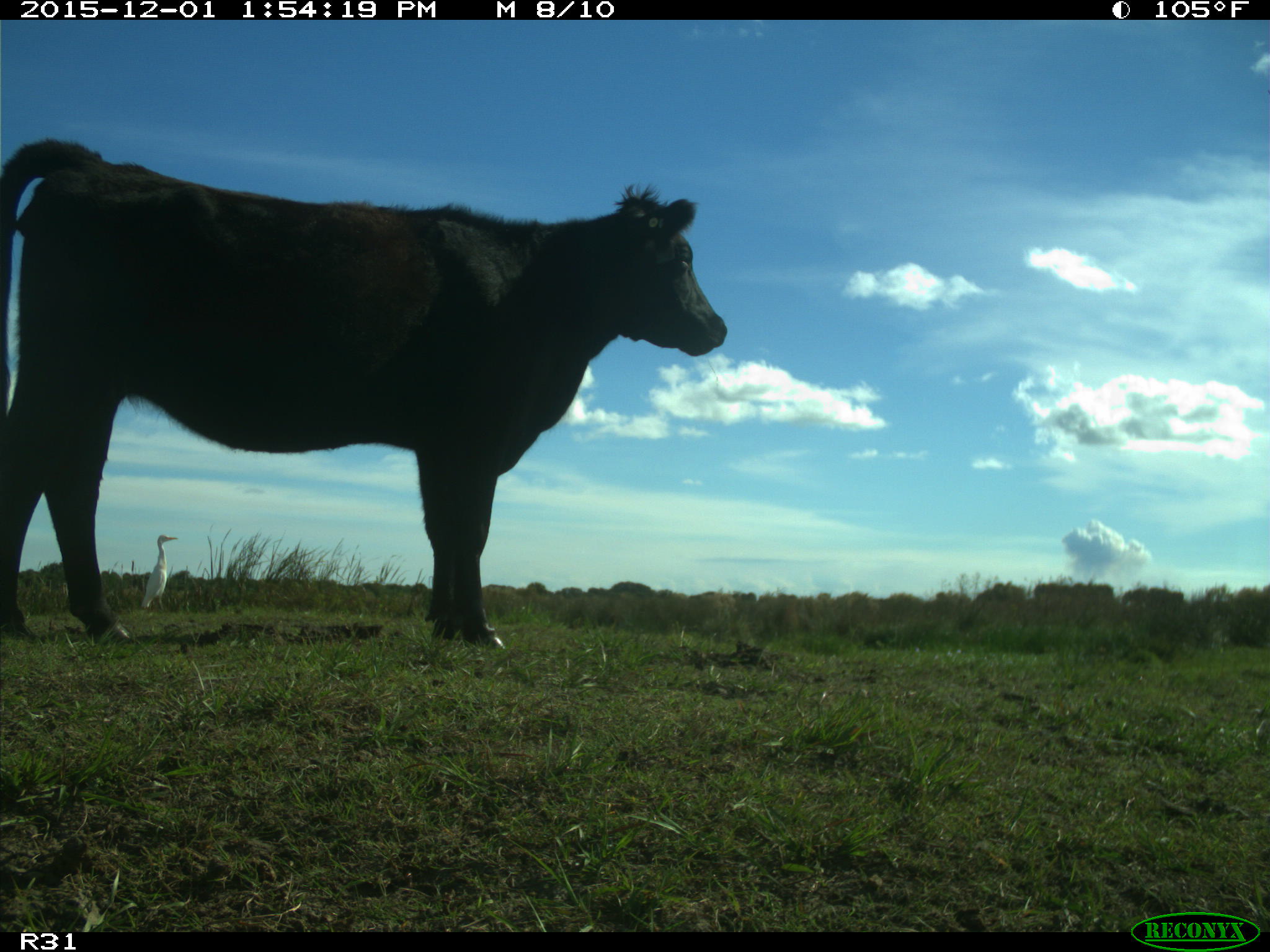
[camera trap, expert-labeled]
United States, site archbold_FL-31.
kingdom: Animalia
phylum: Chordata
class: Mammalia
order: Artiodactyla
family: Bovidae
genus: Bos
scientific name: Bos taurus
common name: domestic cow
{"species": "Bos taurus (domestic cow)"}